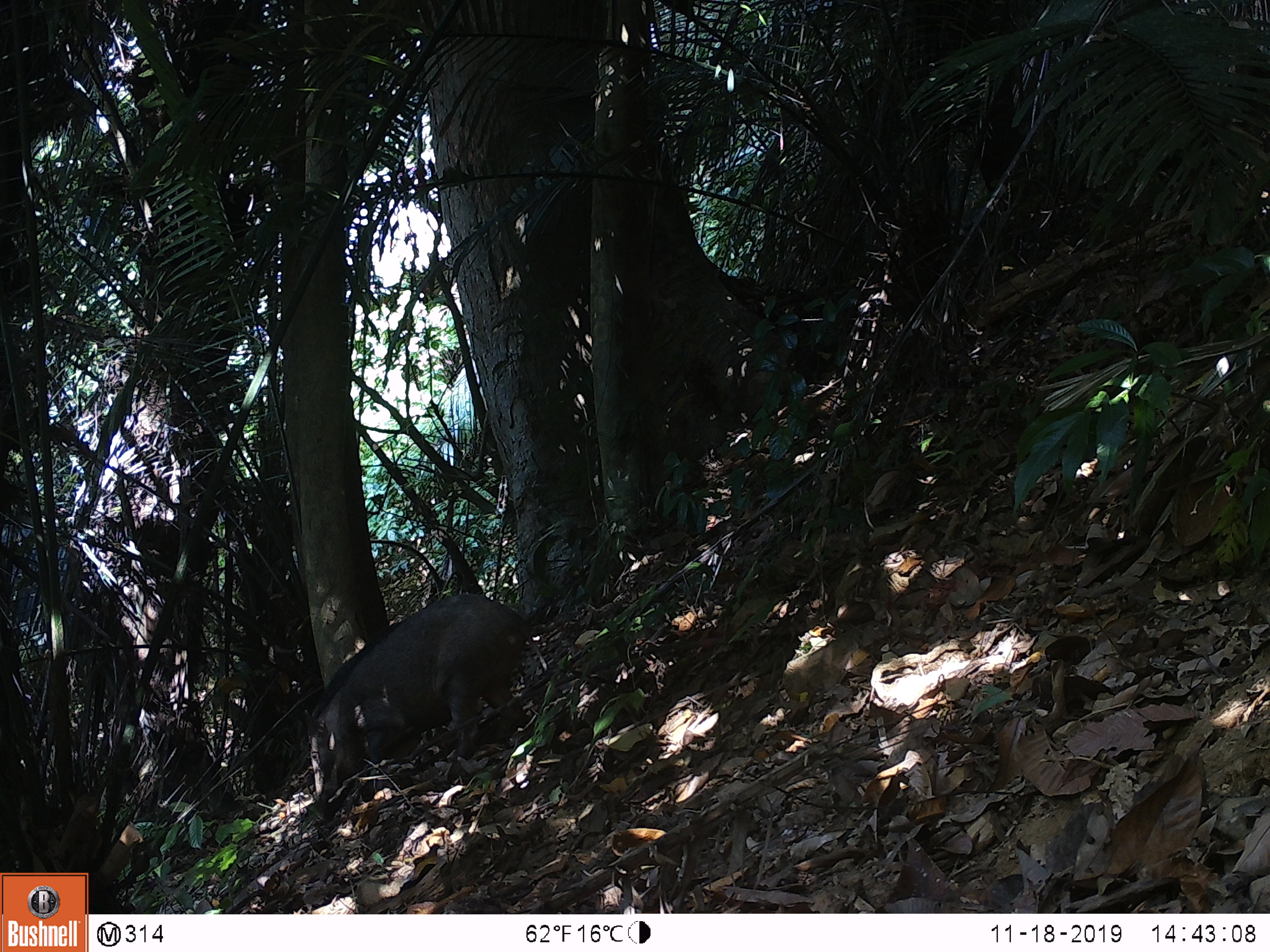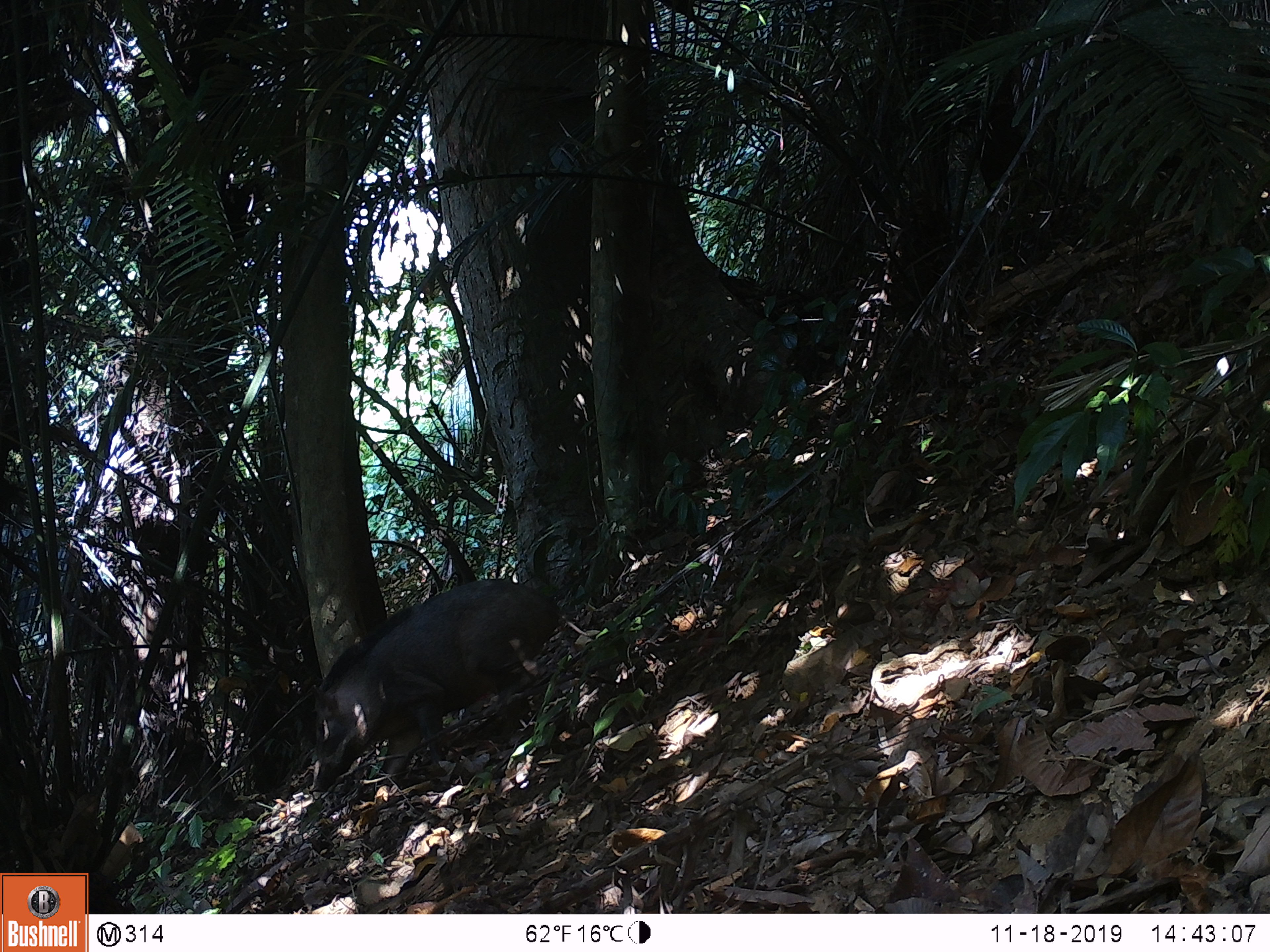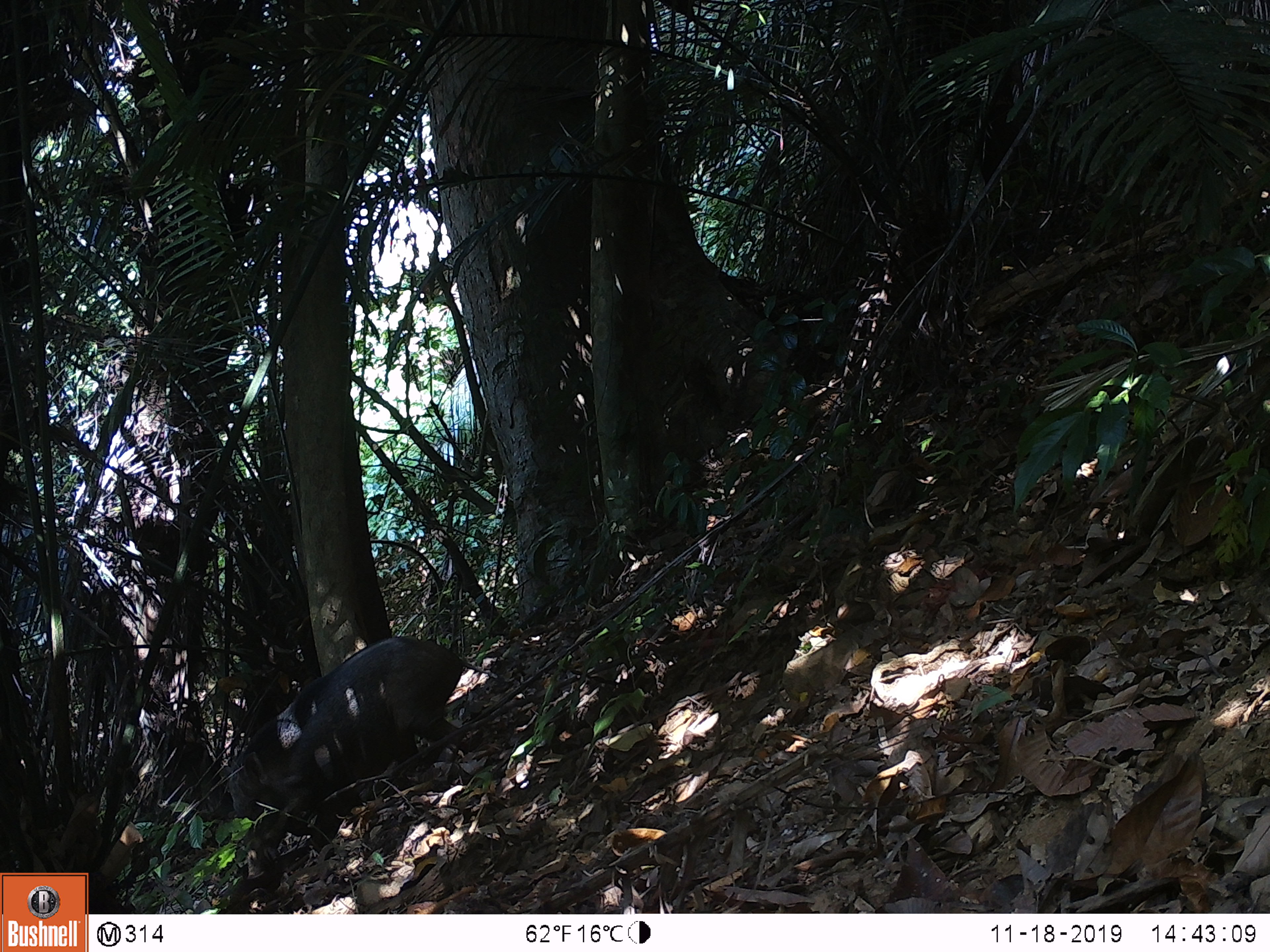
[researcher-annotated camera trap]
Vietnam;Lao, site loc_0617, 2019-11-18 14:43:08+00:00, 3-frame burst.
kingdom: Animalia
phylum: Chordata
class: Mammalia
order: Artiodactyla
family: Suidae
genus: Sus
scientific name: Sus scrofa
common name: eurasian wild pig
Eurasian wild pig (Sus scrofa). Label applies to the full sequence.